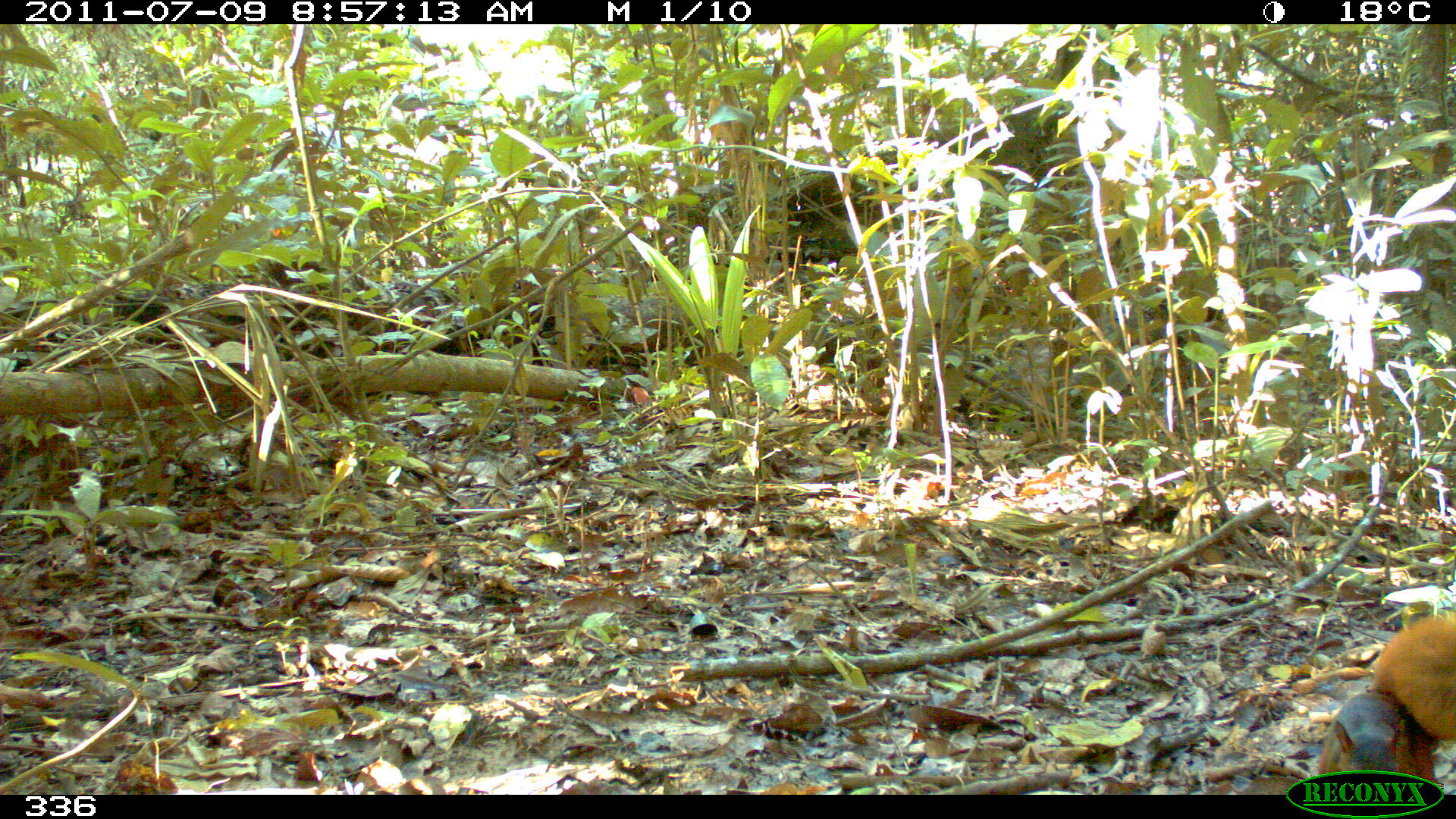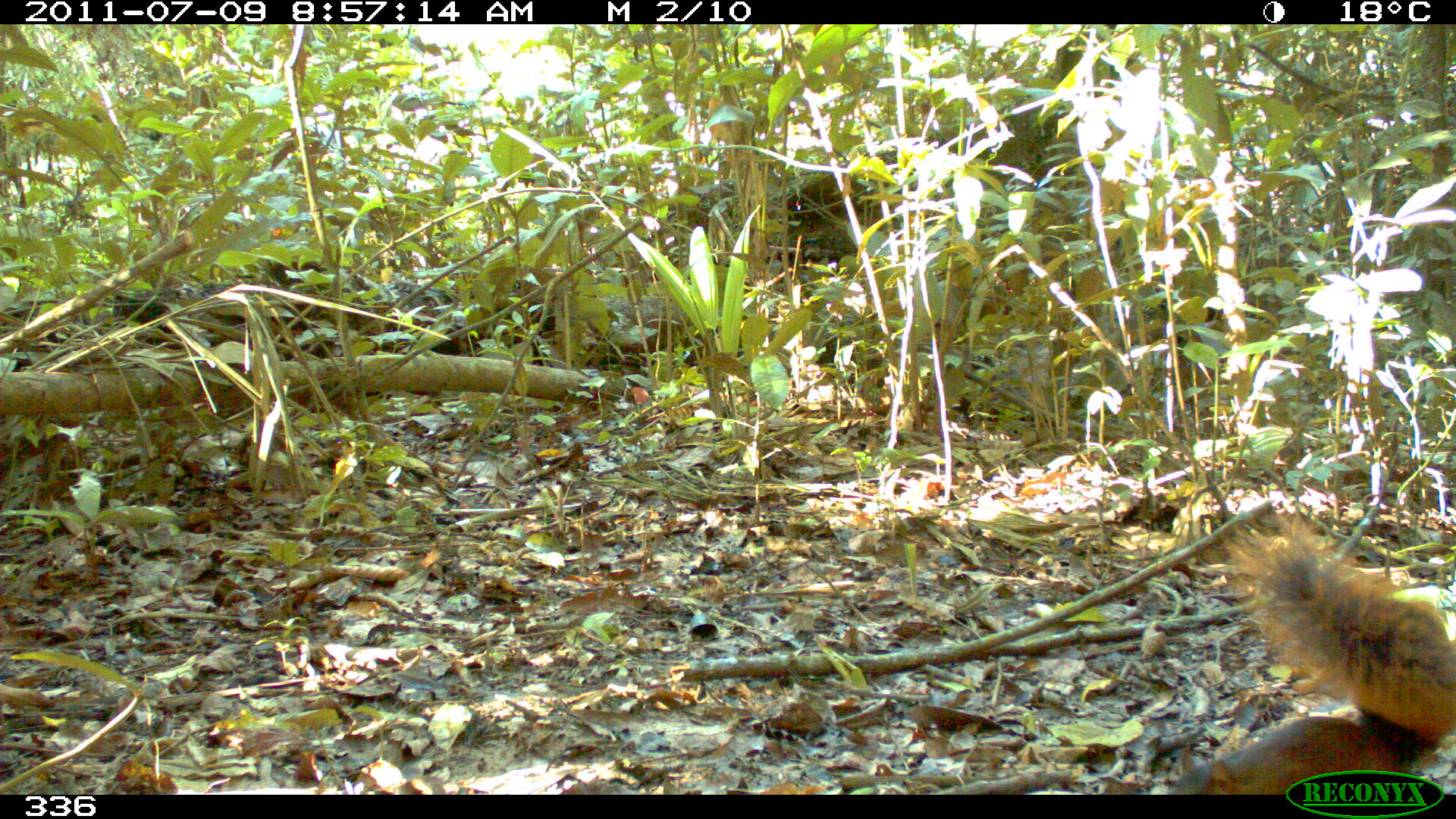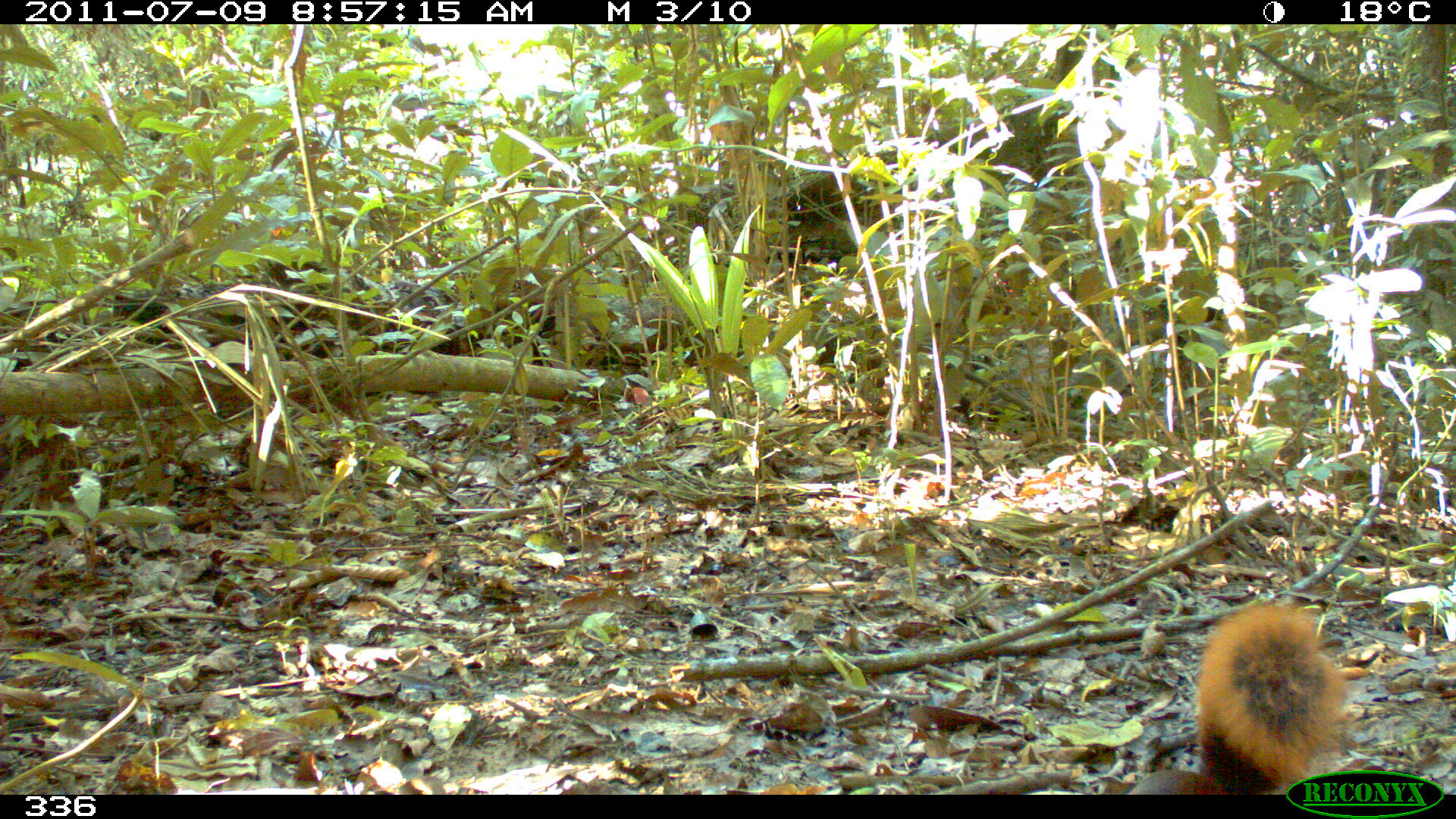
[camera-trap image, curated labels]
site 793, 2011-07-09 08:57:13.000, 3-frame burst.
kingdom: Animalia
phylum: Chordata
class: Mammalia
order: Rodentia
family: Sciuridae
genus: Sciurus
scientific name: Sciurus spadiceus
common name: southern amazon red squirrel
Sciurus spadiceus (southern amazon red squirrel).